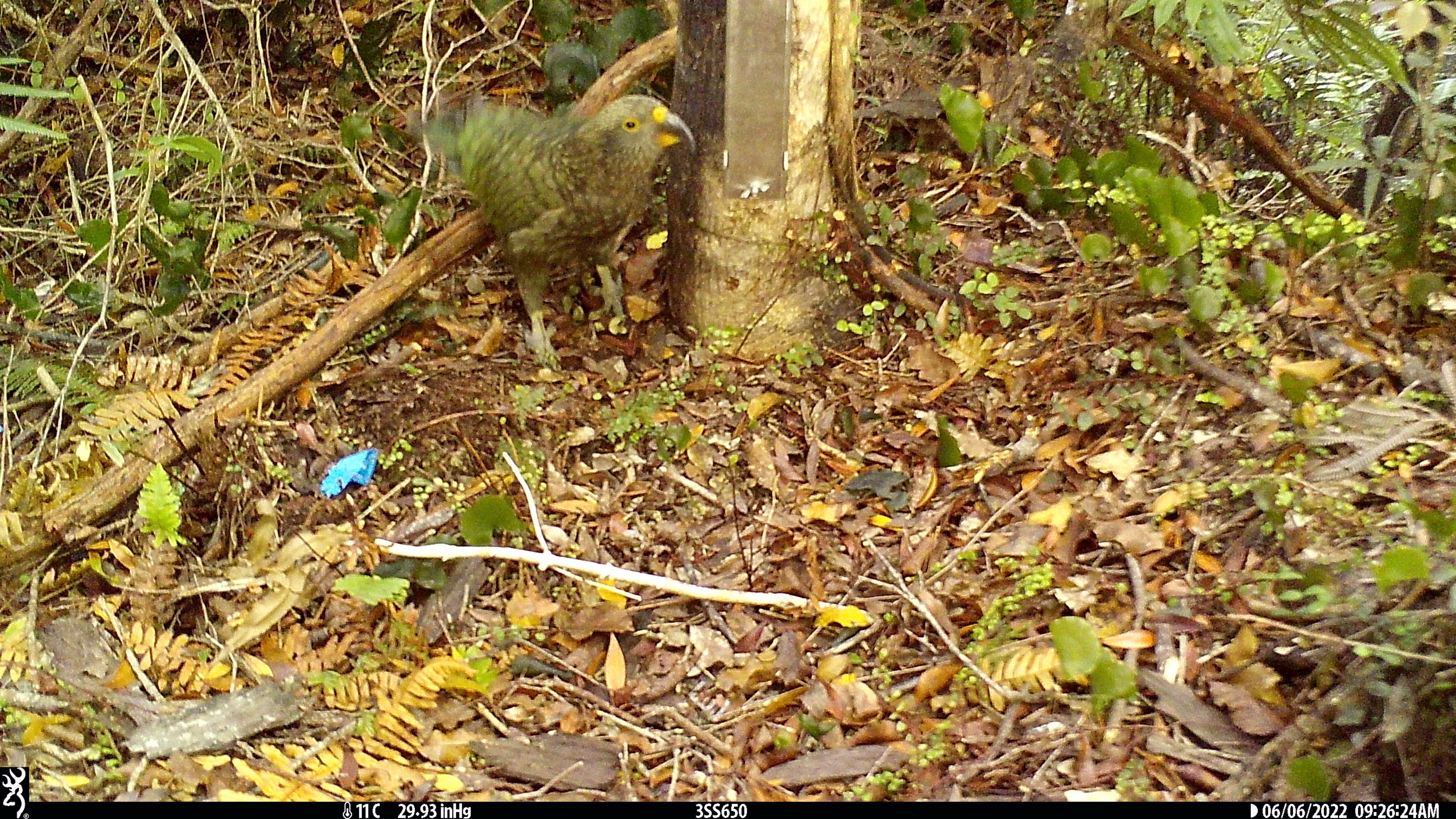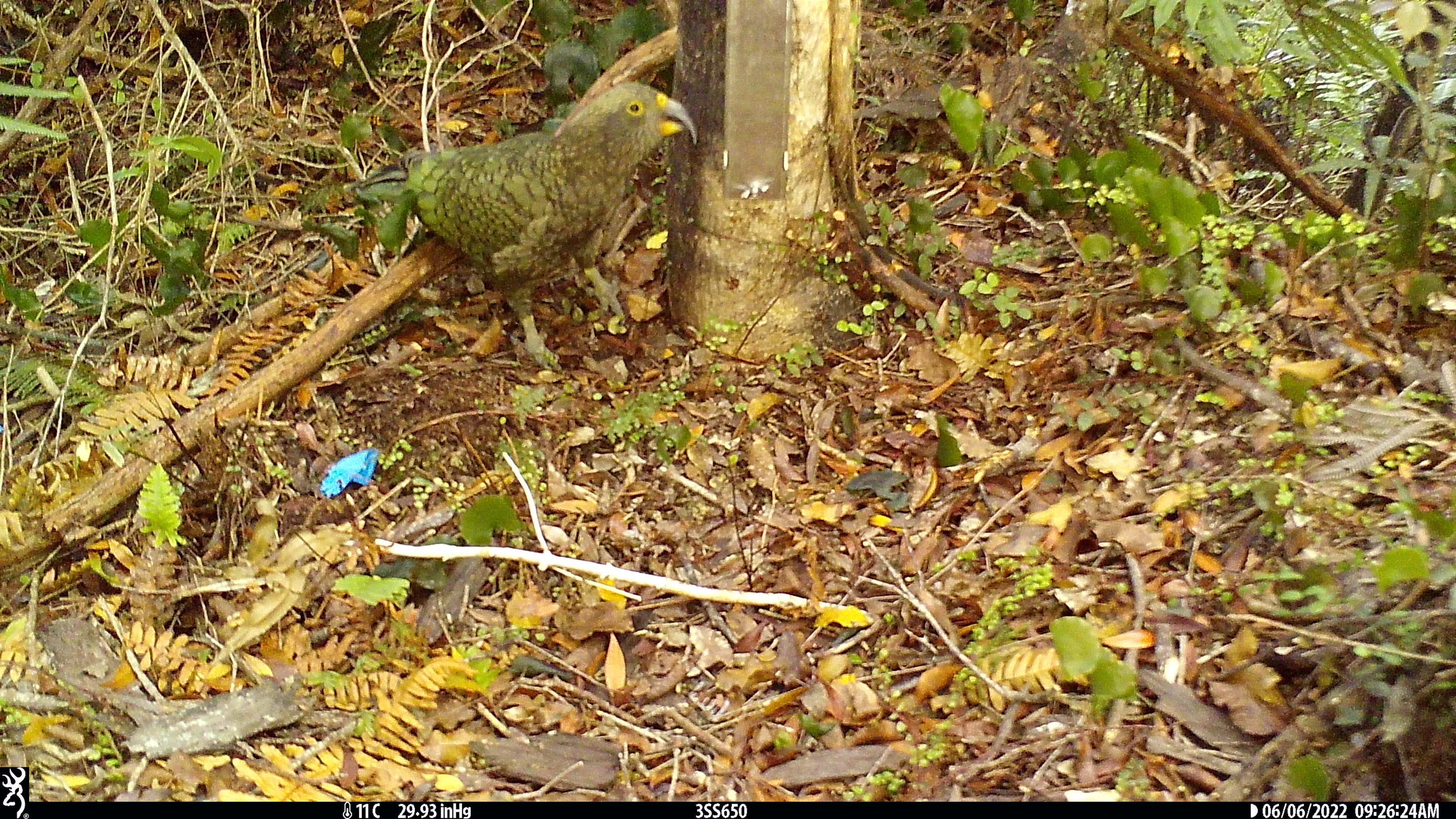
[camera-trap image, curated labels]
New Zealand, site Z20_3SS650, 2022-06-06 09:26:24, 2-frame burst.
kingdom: Animalia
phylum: Chordata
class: Aves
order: Psittaciformes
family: Strigopidae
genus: Nestor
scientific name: Nestor notabilis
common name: kea